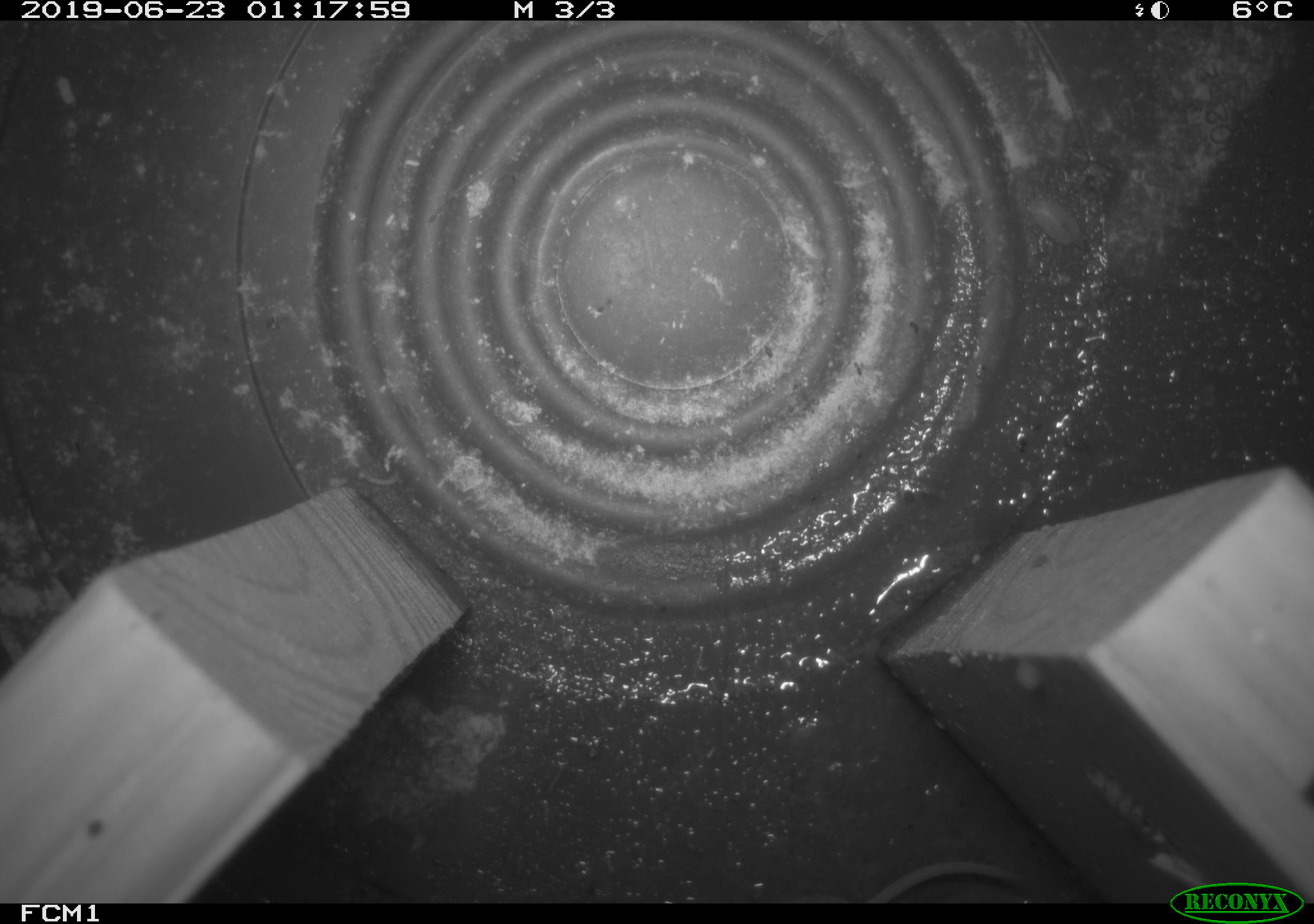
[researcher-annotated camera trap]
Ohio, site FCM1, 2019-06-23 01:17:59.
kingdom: Animalia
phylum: Chordata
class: Mammalia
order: Eulipotyphla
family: Soricidae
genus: Sorex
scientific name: Sorex cinereus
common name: masked shrew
Masked shrew (Sorex cinereus).